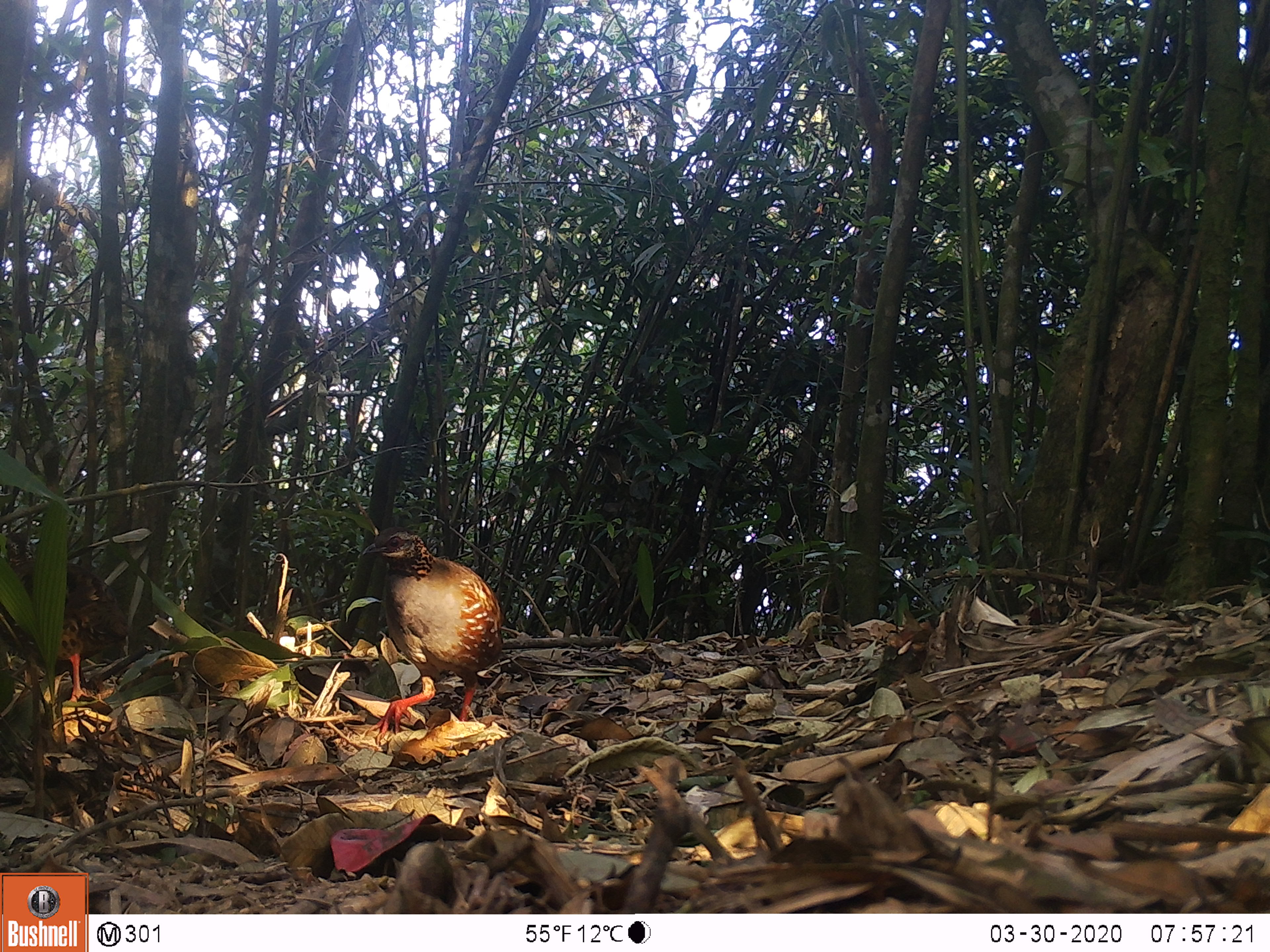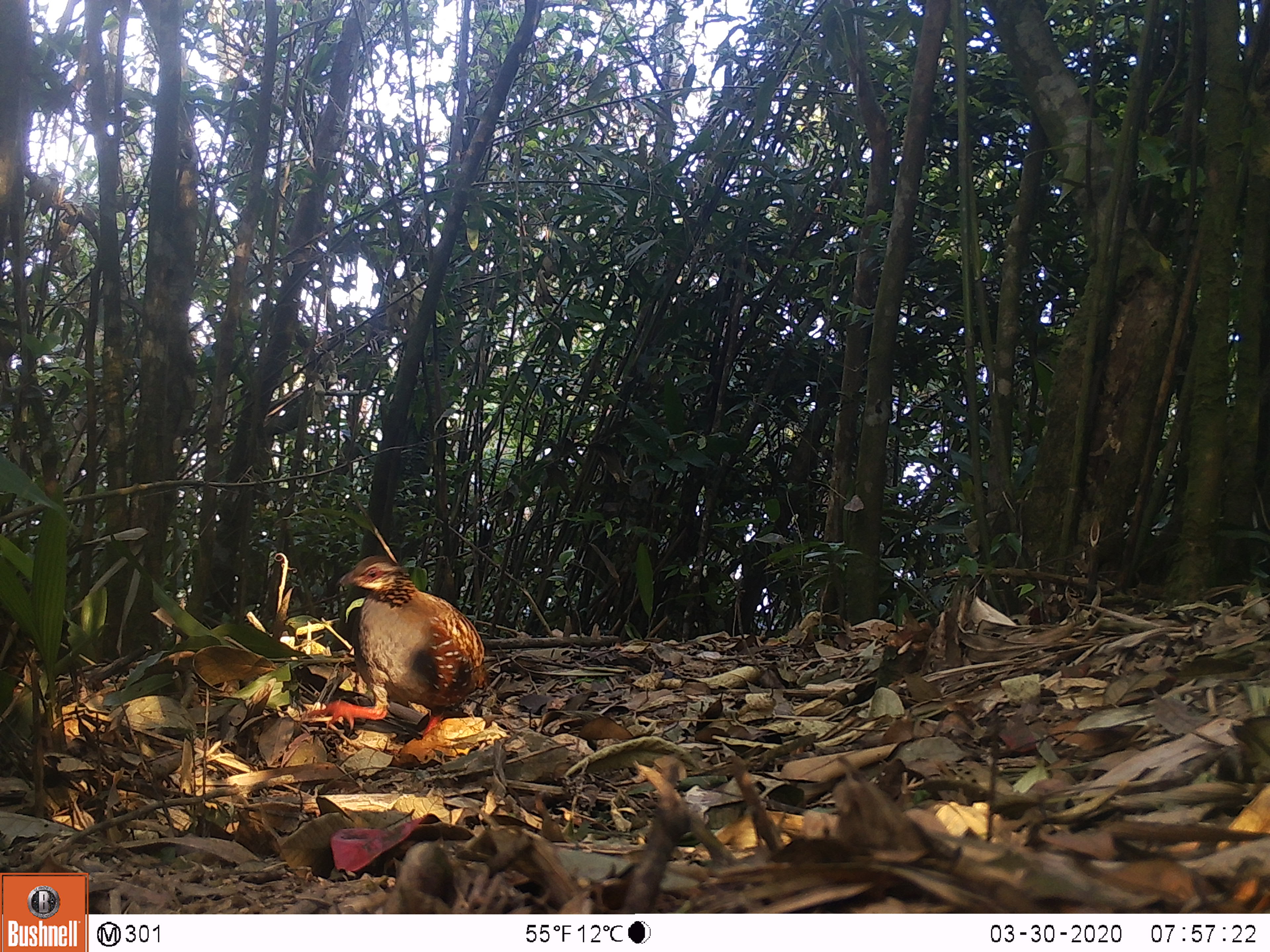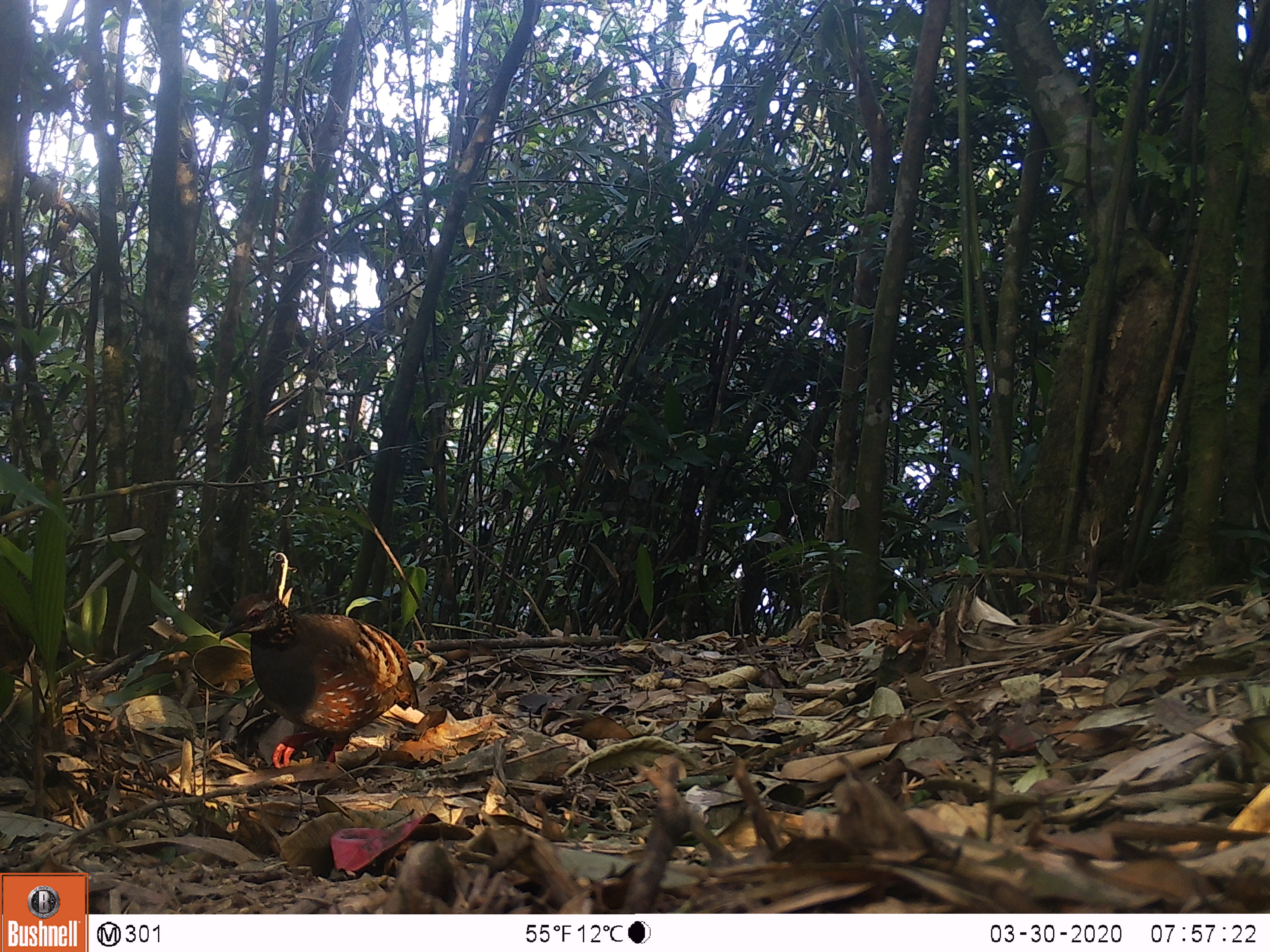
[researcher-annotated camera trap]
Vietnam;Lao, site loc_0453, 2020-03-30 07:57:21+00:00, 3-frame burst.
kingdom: Animalia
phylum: Chordata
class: Aves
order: Galliformes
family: Phasianidae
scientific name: Phasianidae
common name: partridge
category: unidentified partridge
Unidentified partridge (partridge) (Phasianidae). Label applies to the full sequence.